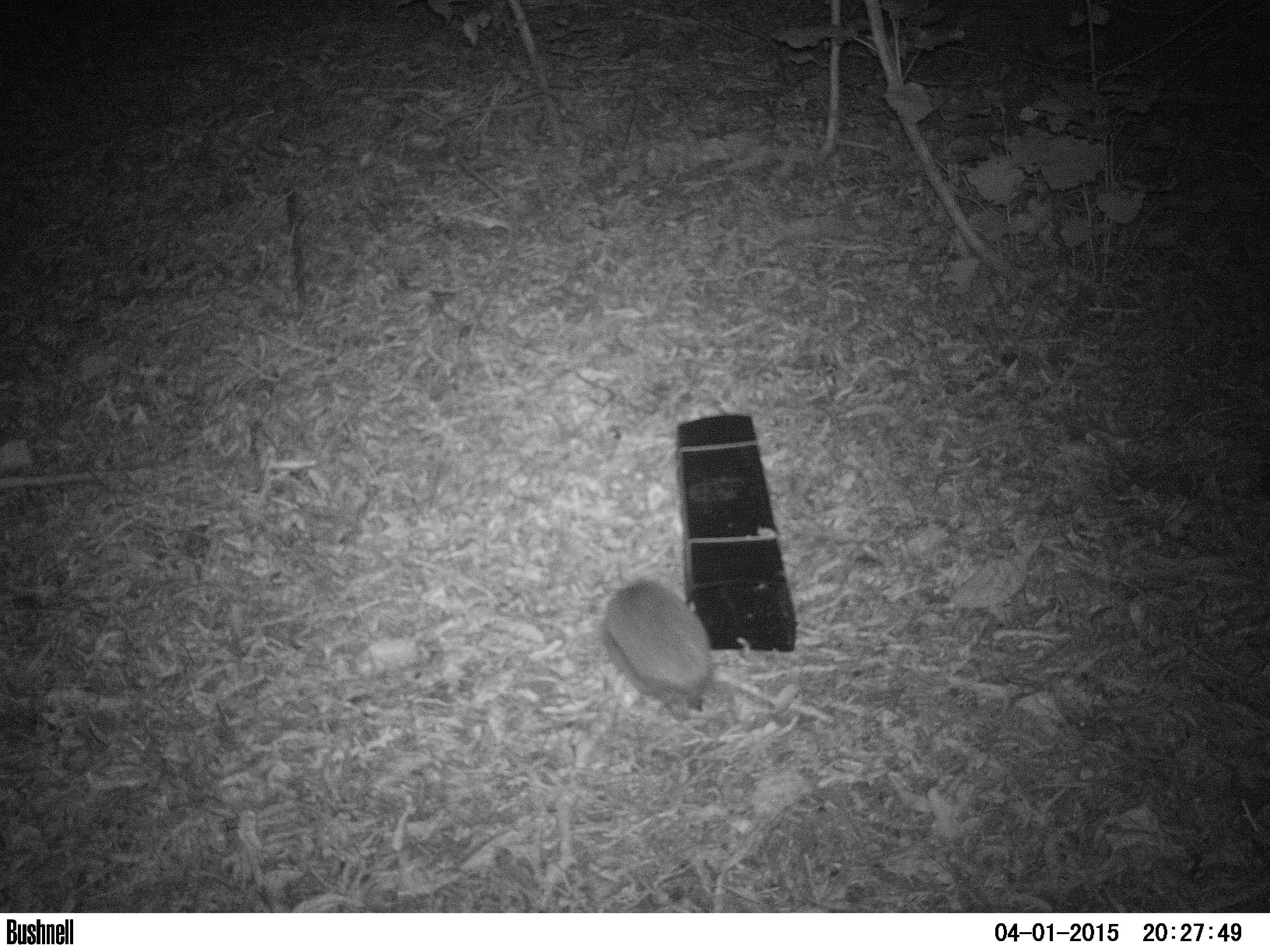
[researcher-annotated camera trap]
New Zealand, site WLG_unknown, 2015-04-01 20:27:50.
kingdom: Animalia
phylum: Chordata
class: Mammalia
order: Eulipotyphla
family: Erinaceidae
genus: Erinaceus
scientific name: Erinaceus europaeus europaeus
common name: european hedgehog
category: hedgehog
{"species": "hedgehog (european hedgehog) (Erinaceus europaeus europaeus)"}